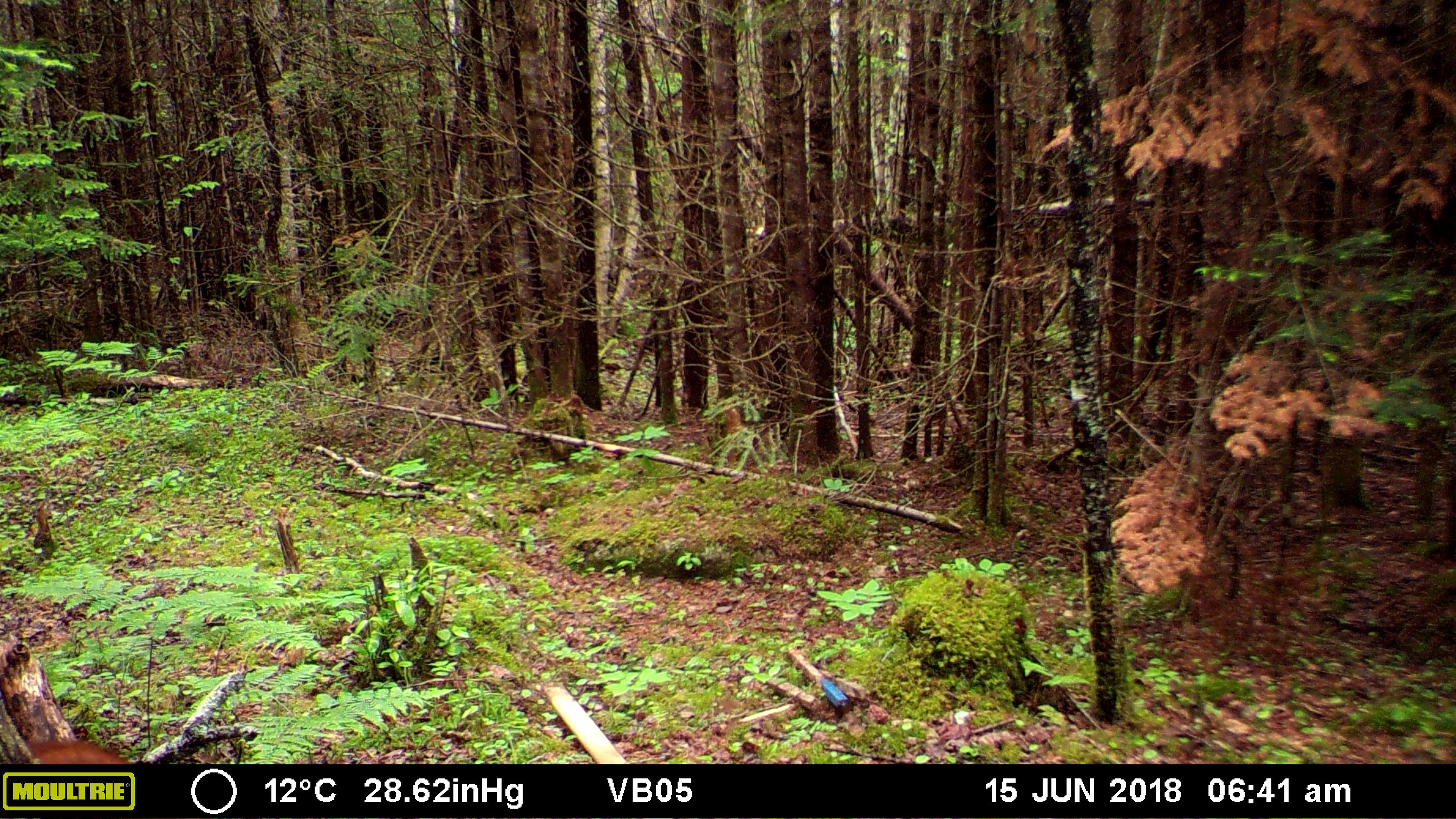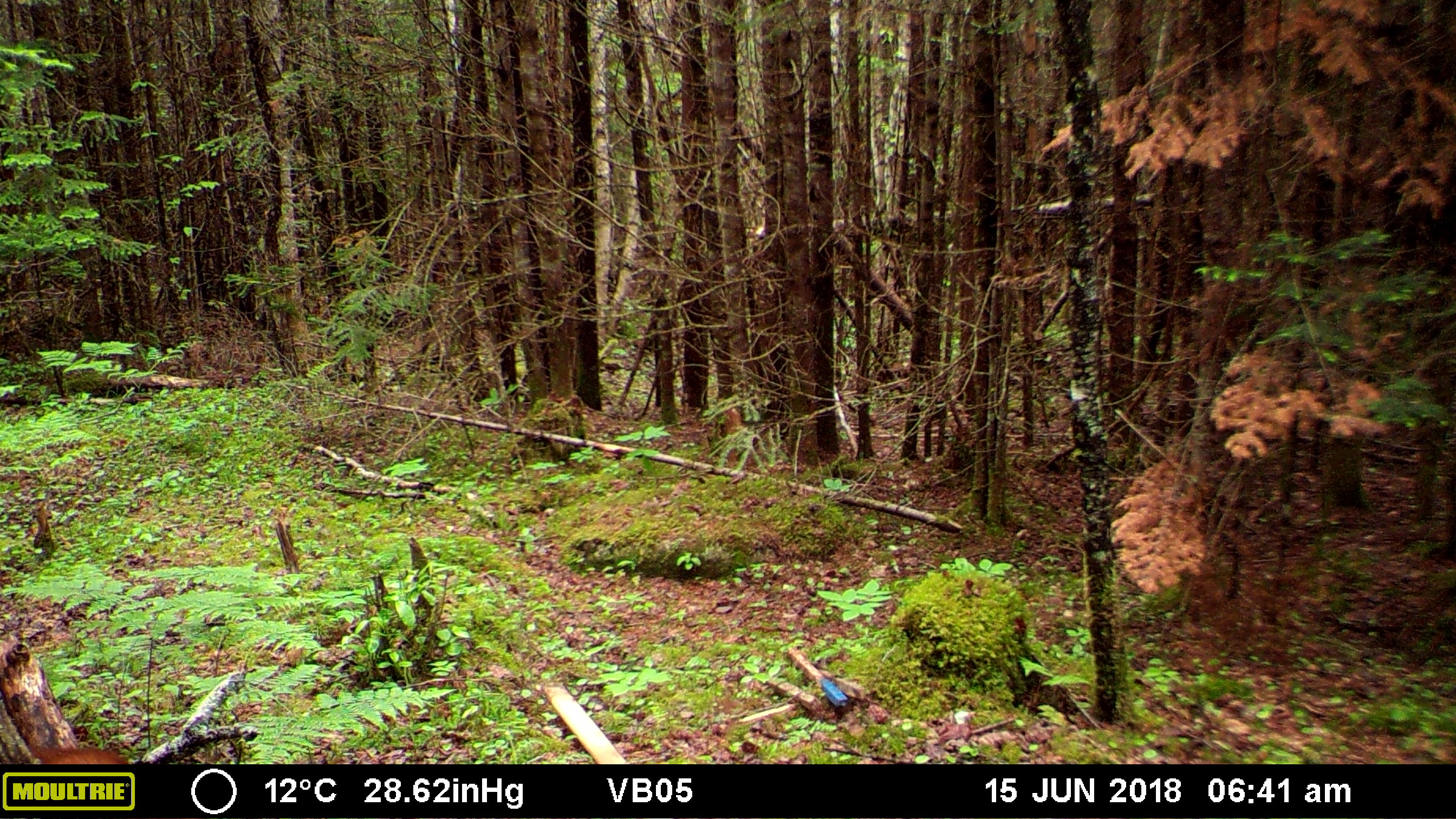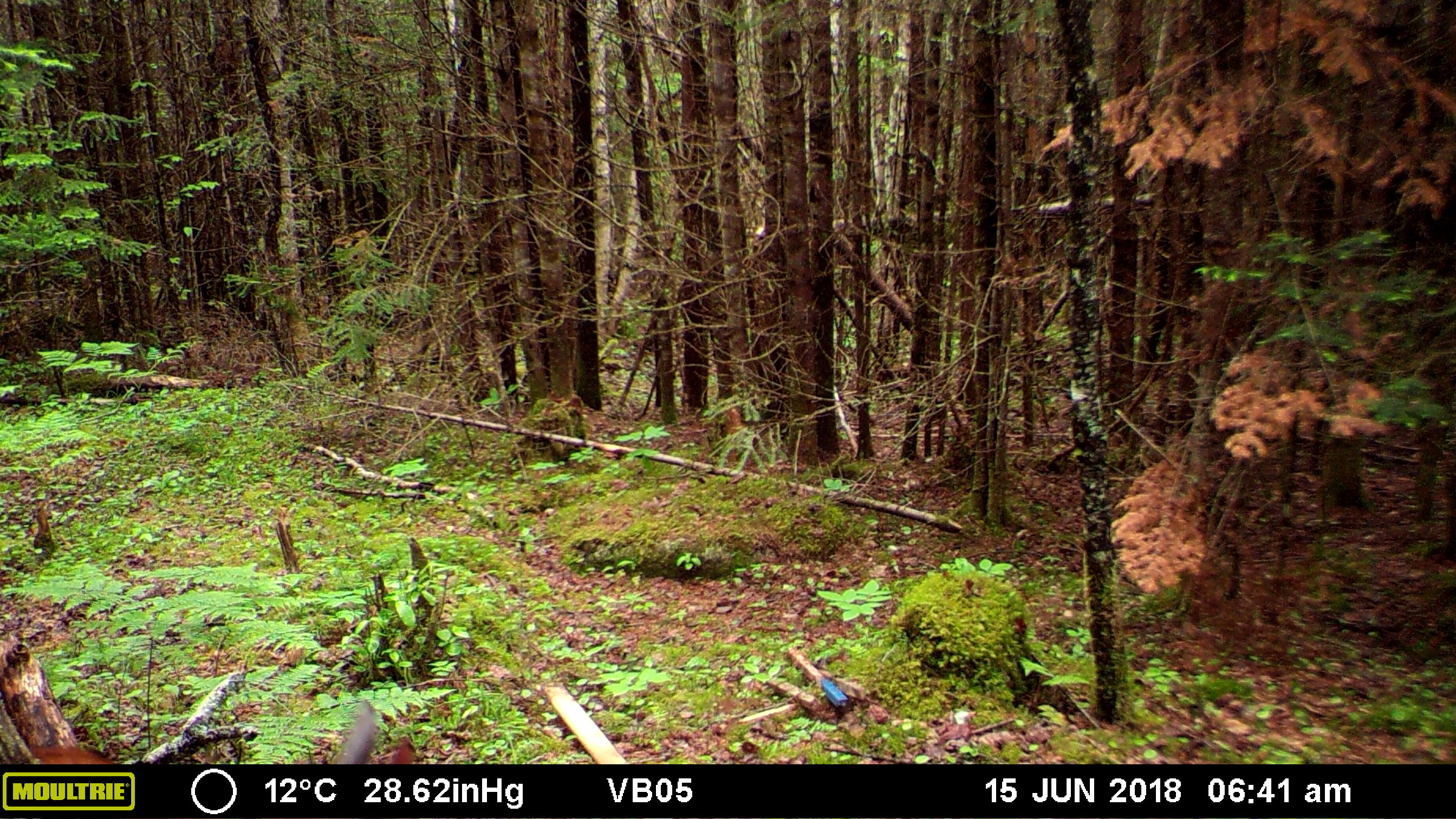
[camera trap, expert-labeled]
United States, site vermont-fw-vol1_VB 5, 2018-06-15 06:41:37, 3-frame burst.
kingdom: Animalia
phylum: Chordata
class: Mammalia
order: Artiodactyla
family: Cervidae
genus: Odocoileus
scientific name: Odocoileus virginianus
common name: white-tailed deer